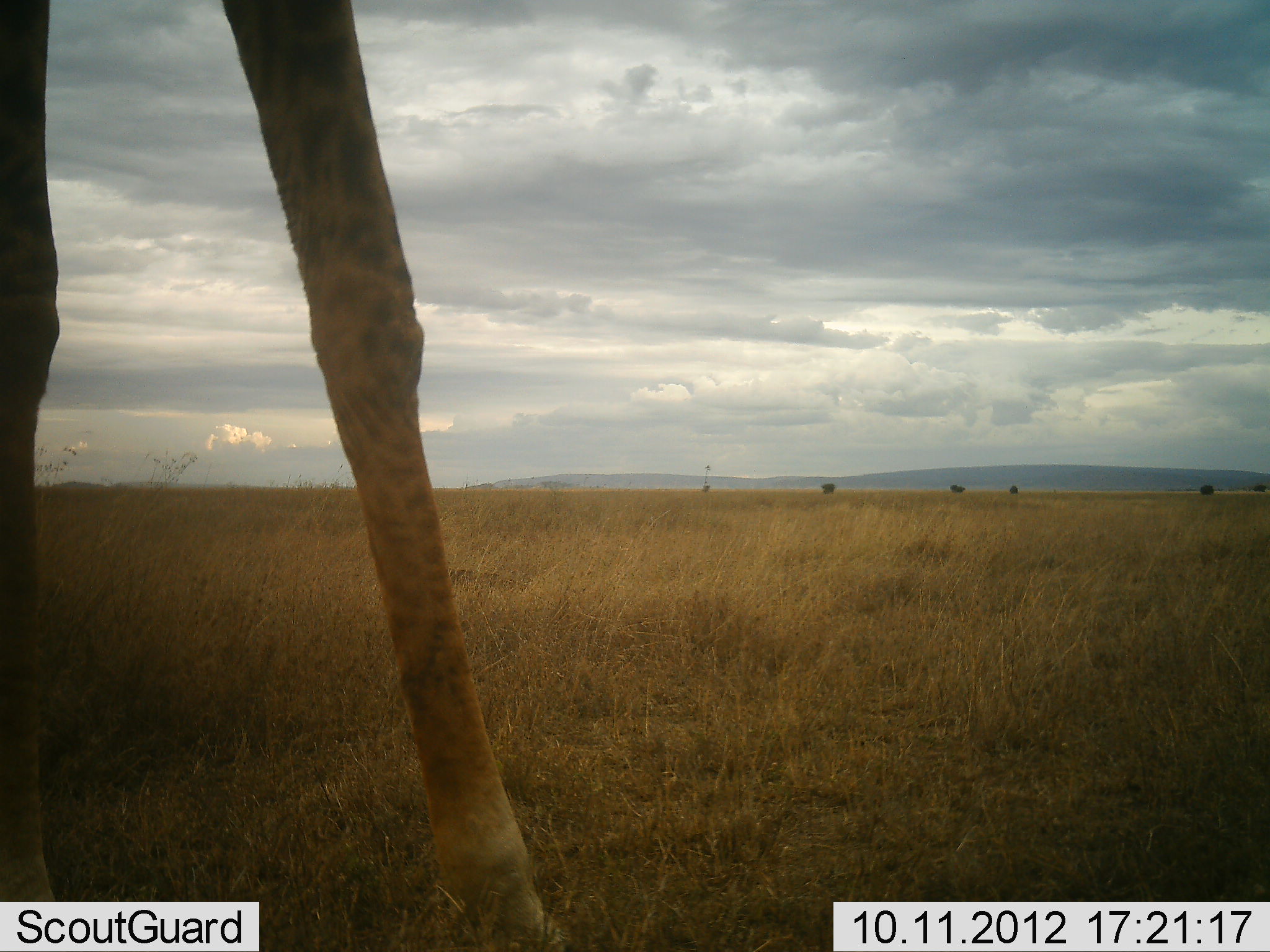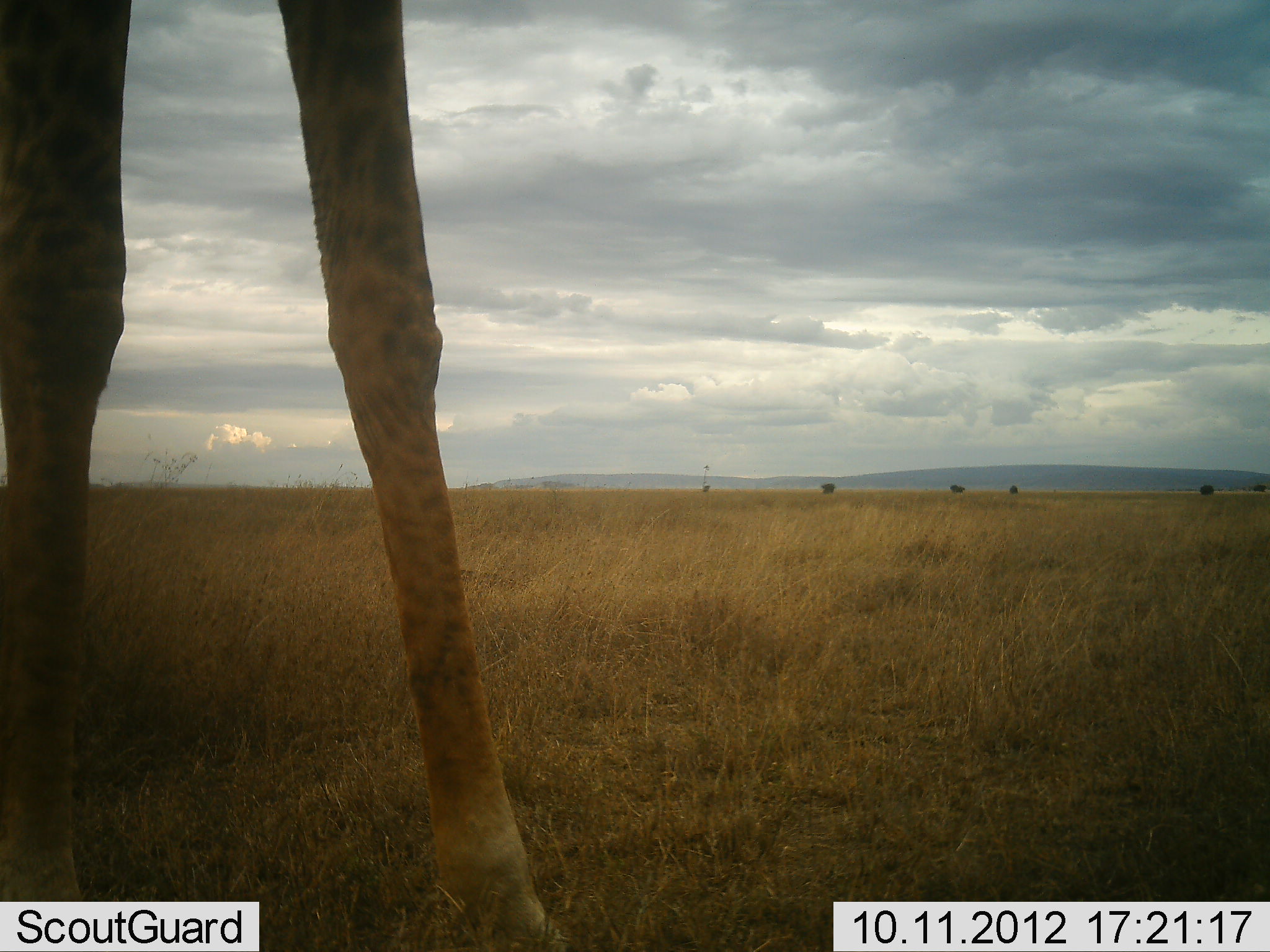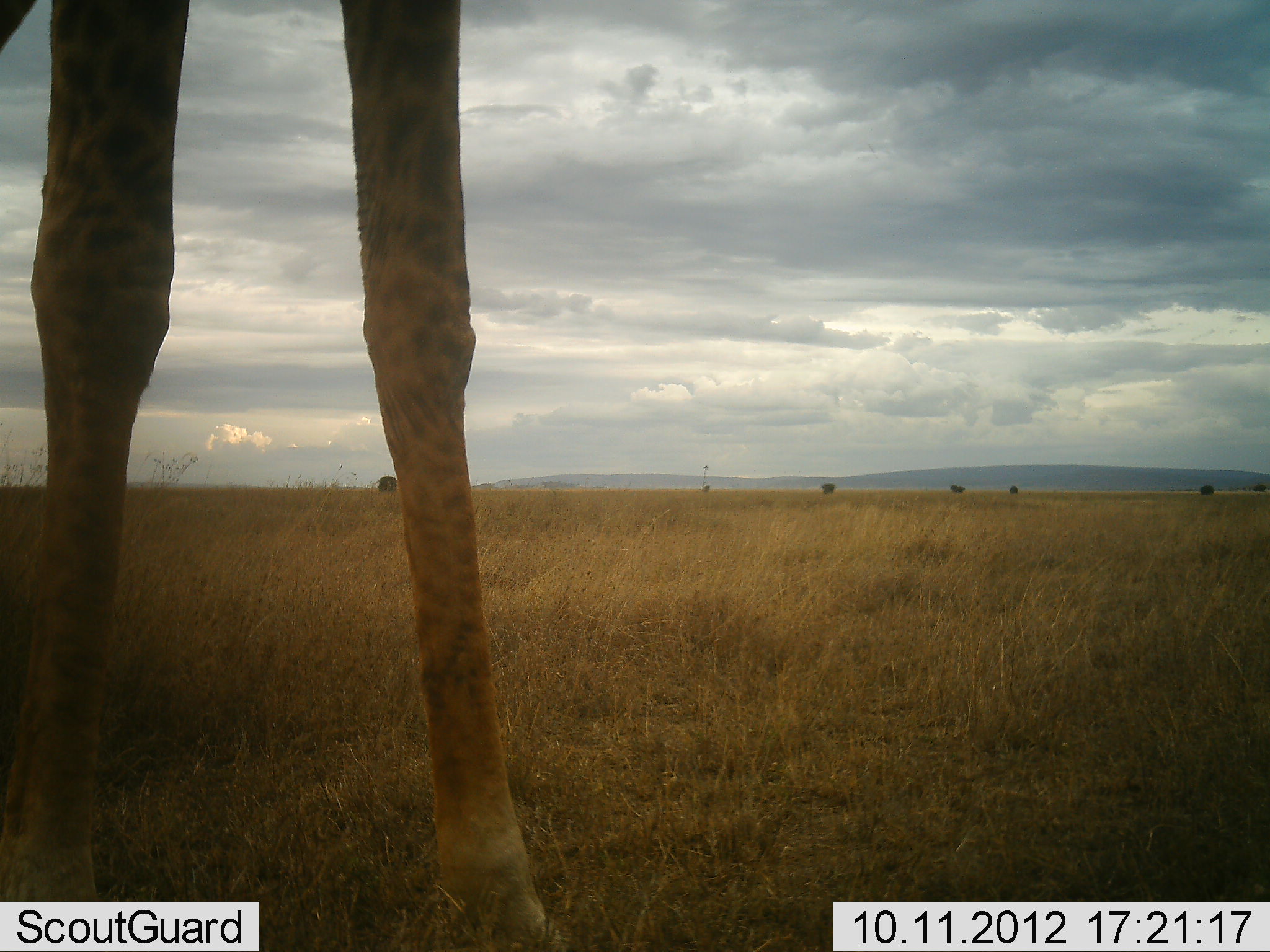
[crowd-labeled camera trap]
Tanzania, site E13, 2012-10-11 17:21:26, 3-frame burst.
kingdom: Animalia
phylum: Chordata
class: Mammalia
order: Artiodactyla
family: Giraffidae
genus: Giraffa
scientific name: Giraffa camelopardalis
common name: giraffe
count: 1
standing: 70%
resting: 0%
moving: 30%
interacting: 0%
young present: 0%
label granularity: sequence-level